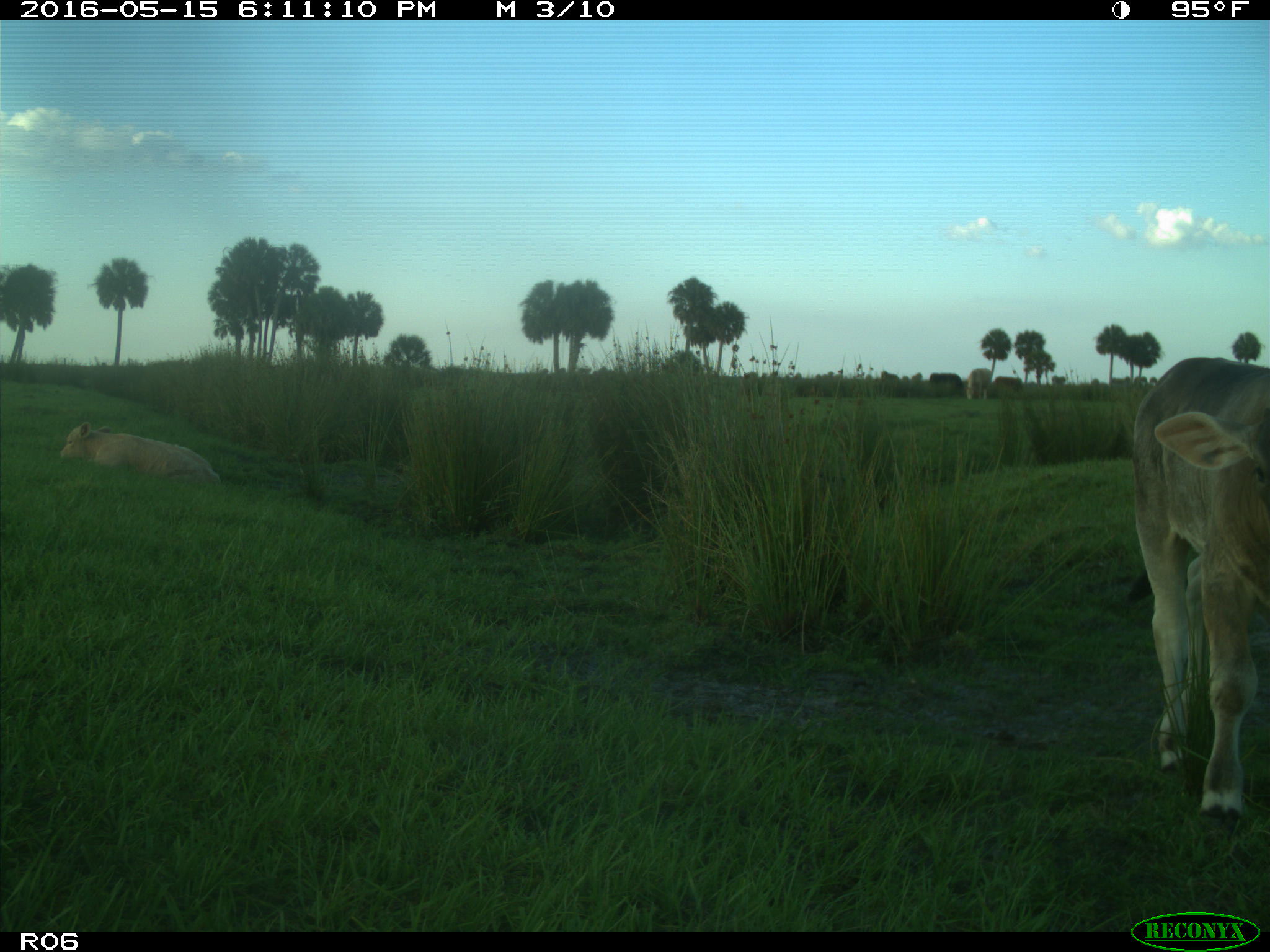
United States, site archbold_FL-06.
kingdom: Animalia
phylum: Chordata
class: Mammalia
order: Artiodactyla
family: Bovidae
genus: Bos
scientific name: Bos taurus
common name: domestic cow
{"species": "Bos taurus (domestic cow)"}